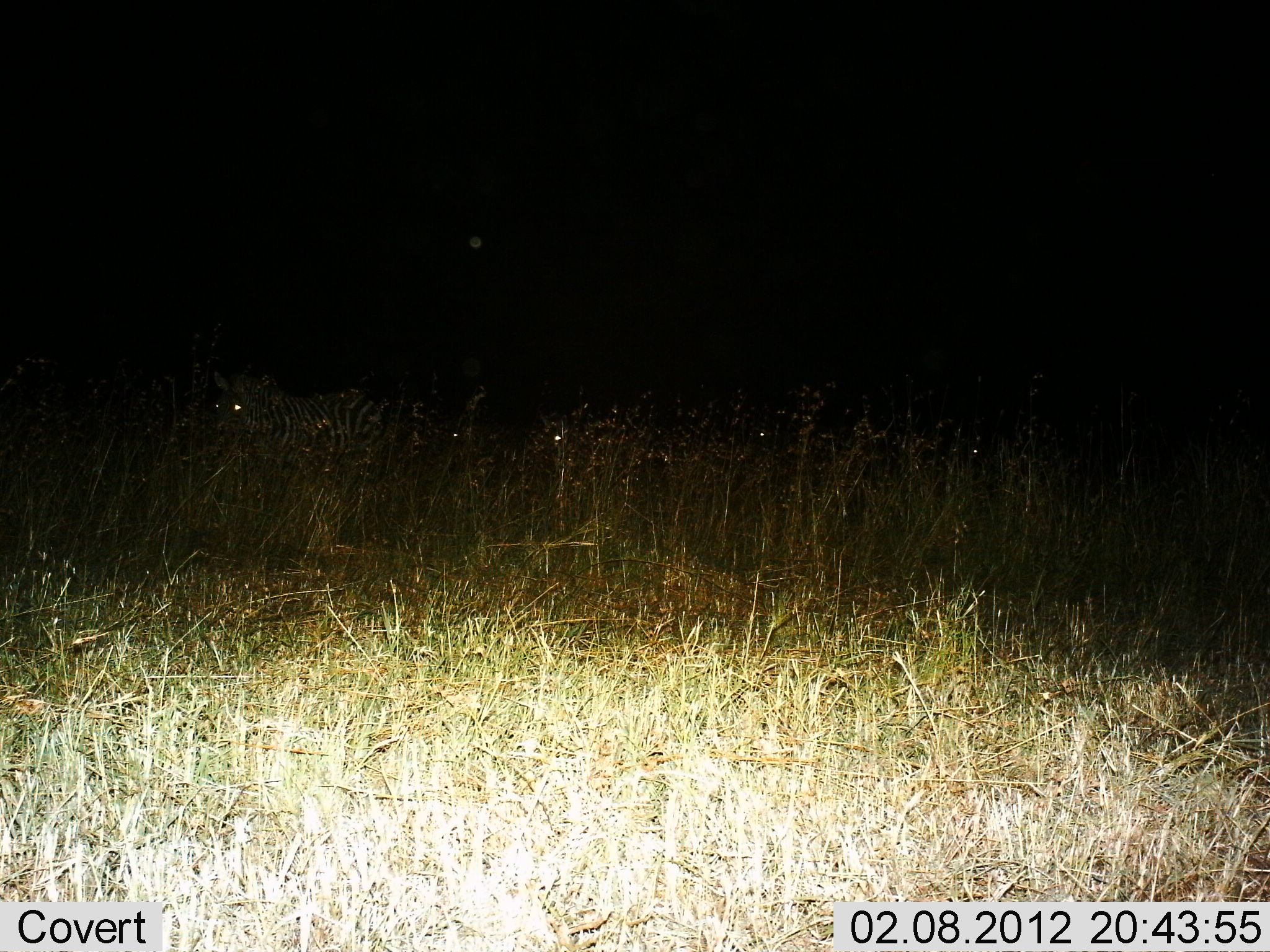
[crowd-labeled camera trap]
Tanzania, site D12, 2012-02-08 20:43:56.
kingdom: Animalia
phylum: Chordata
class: Mammalia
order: Perissodactyla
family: Equidae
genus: Equus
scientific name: Equus quagga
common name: plains zebra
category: zebra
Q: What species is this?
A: Zebra (plains zebra) (Equus quagga).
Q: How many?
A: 5.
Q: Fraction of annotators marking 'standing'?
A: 57%.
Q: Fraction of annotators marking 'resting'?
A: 14%.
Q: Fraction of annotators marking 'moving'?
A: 36%.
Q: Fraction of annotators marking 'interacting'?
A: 0%.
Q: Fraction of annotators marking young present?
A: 0%.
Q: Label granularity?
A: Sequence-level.